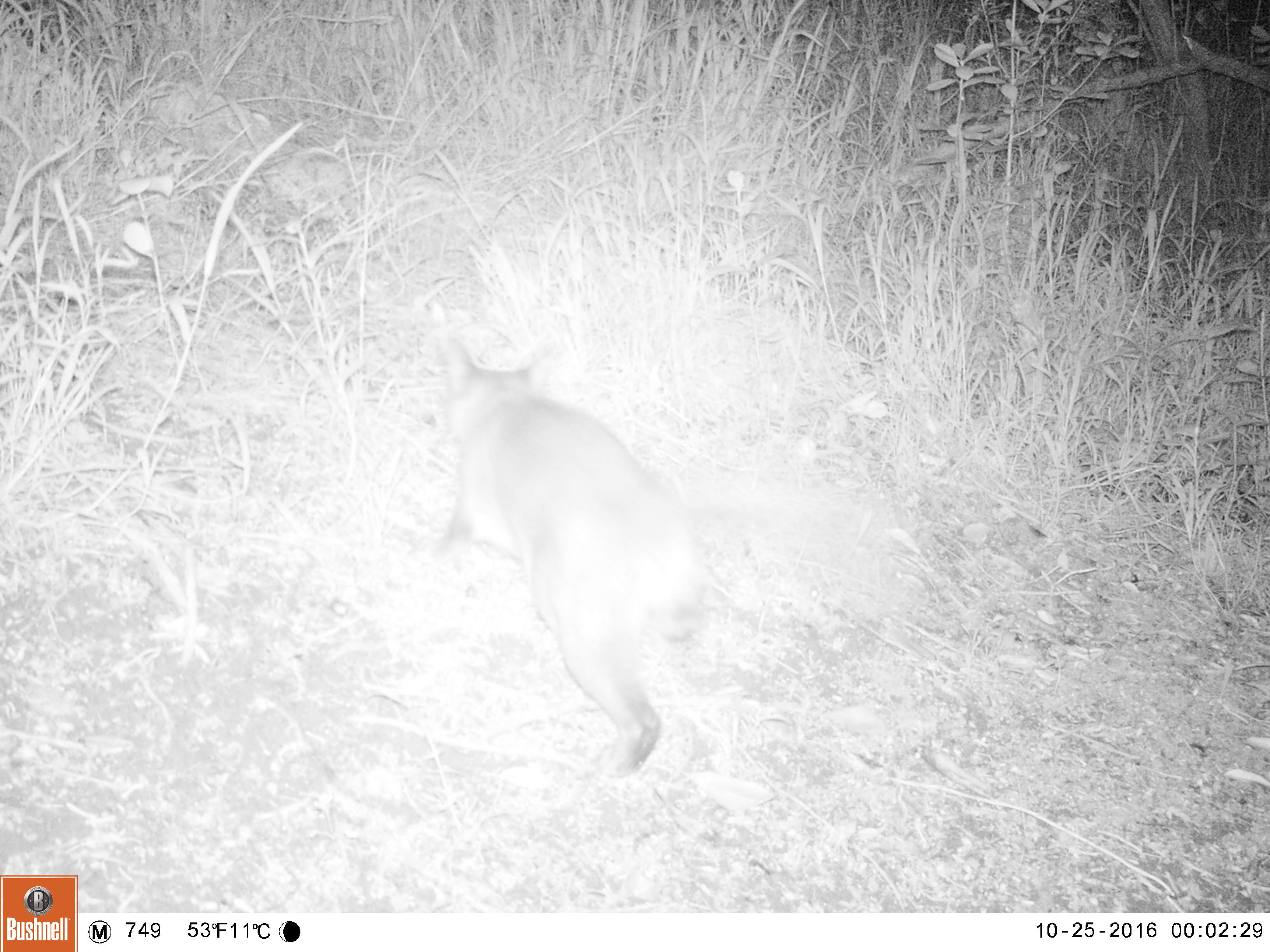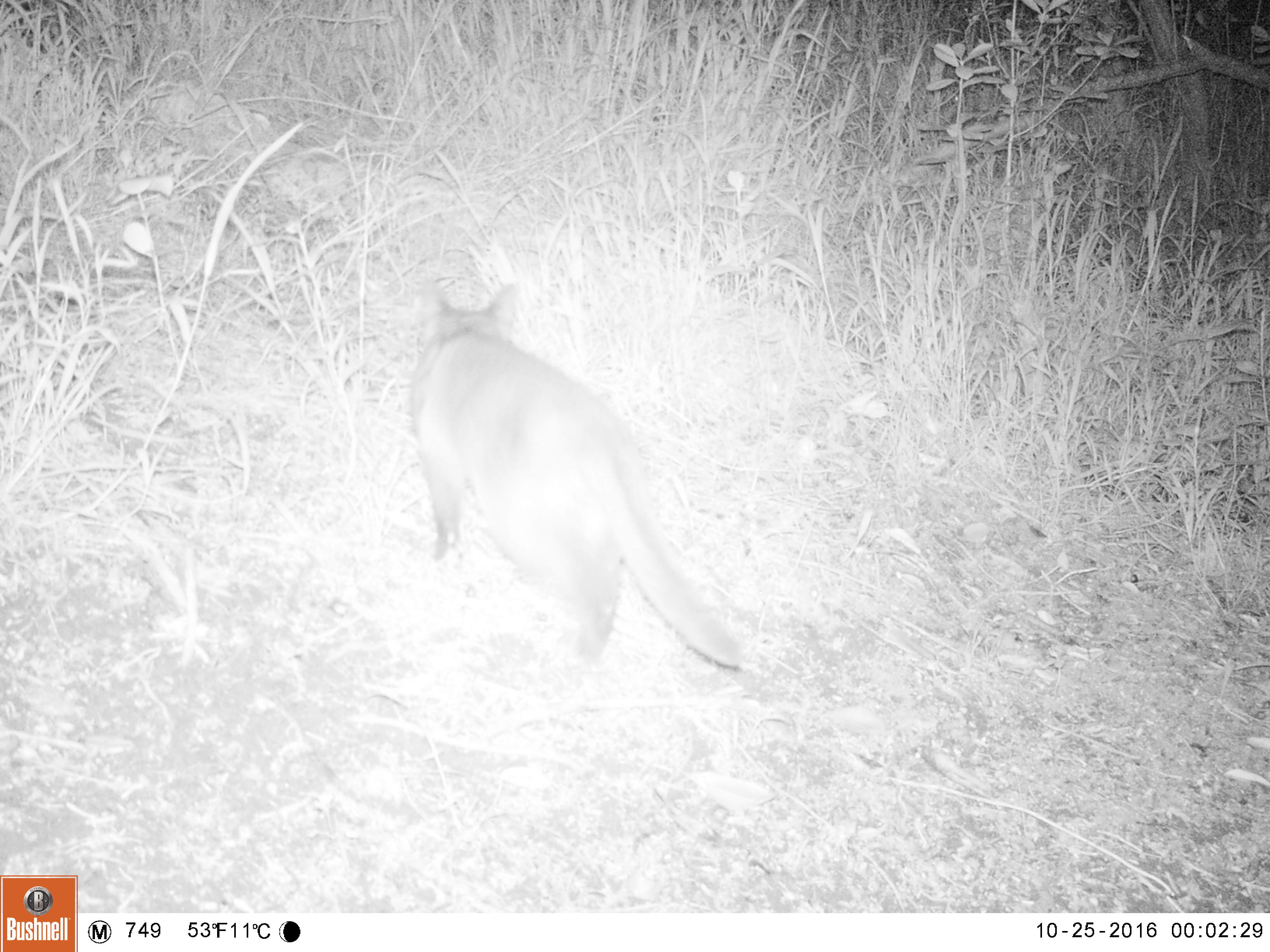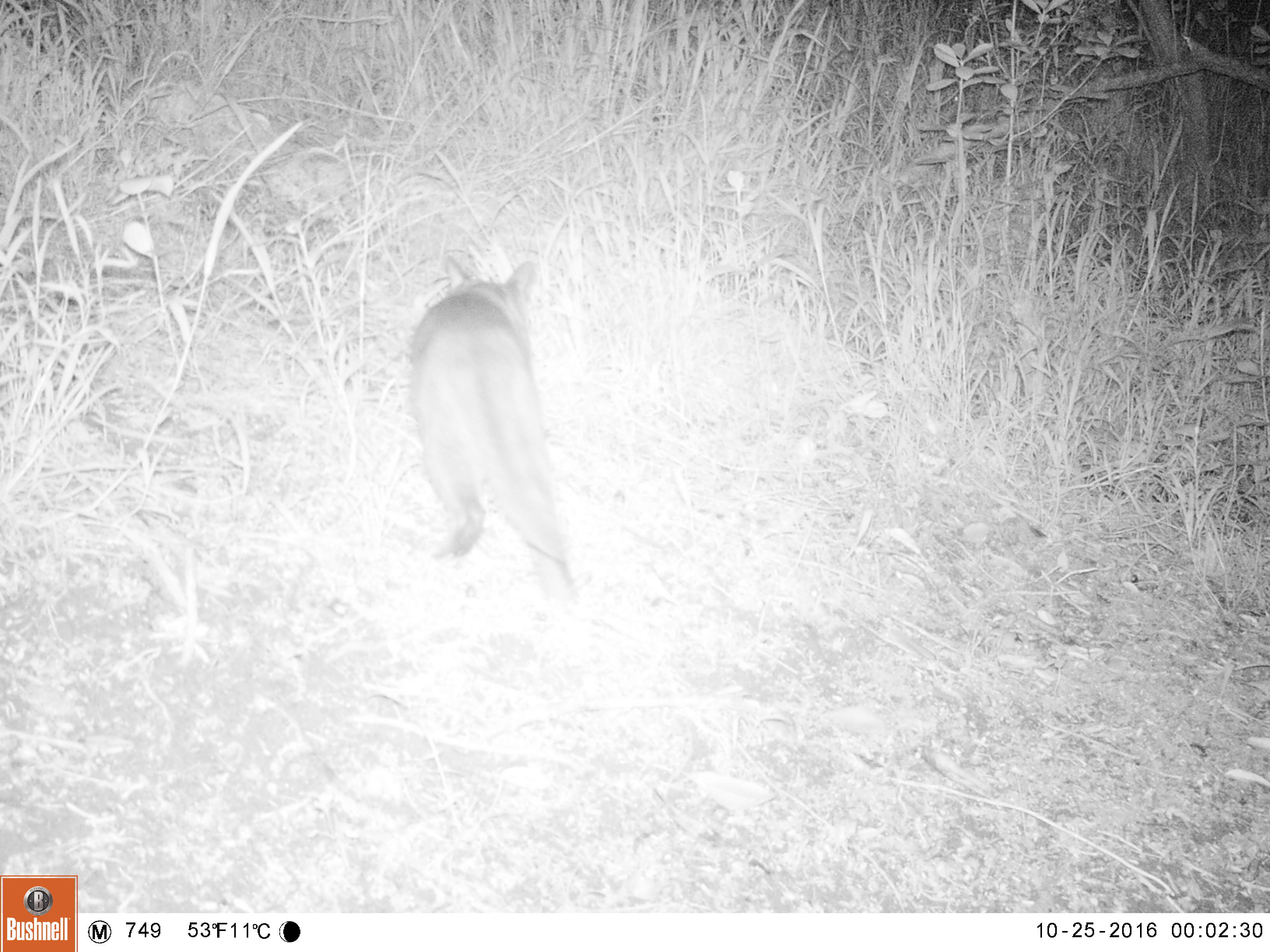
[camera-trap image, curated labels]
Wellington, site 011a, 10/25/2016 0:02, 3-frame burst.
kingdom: Animalia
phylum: Chordata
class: Mammalia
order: Carnivora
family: Felidae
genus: Felis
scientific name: Felis catus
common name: cat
Cat (Felis catus).